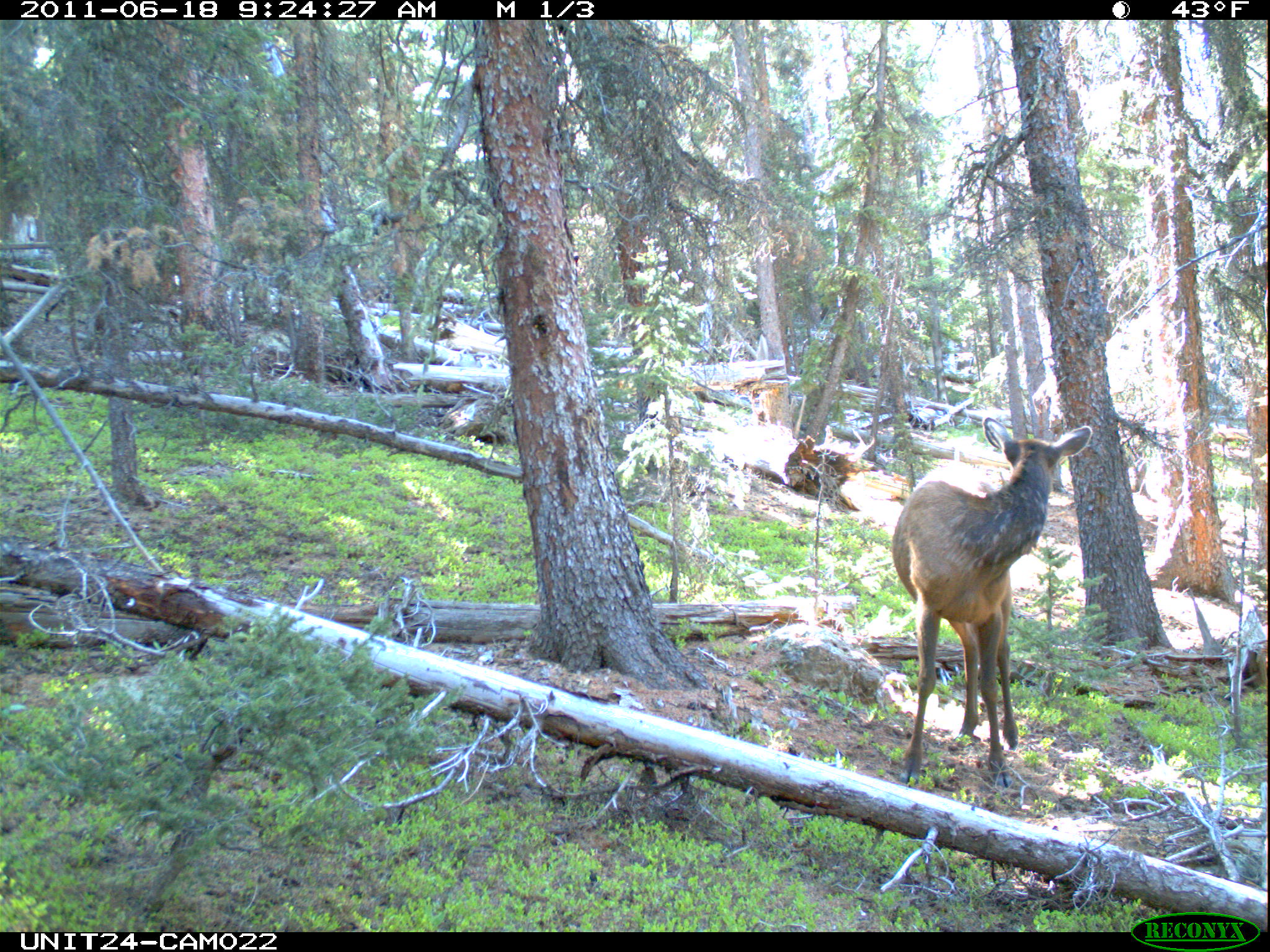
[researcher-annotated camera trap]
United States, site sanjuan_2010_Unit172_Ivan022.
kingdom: Animalia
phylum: Chordata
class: Mammalia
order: Artiodactyla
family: Cervidae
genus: Cervus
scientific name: Cervus elaphus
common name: red deer